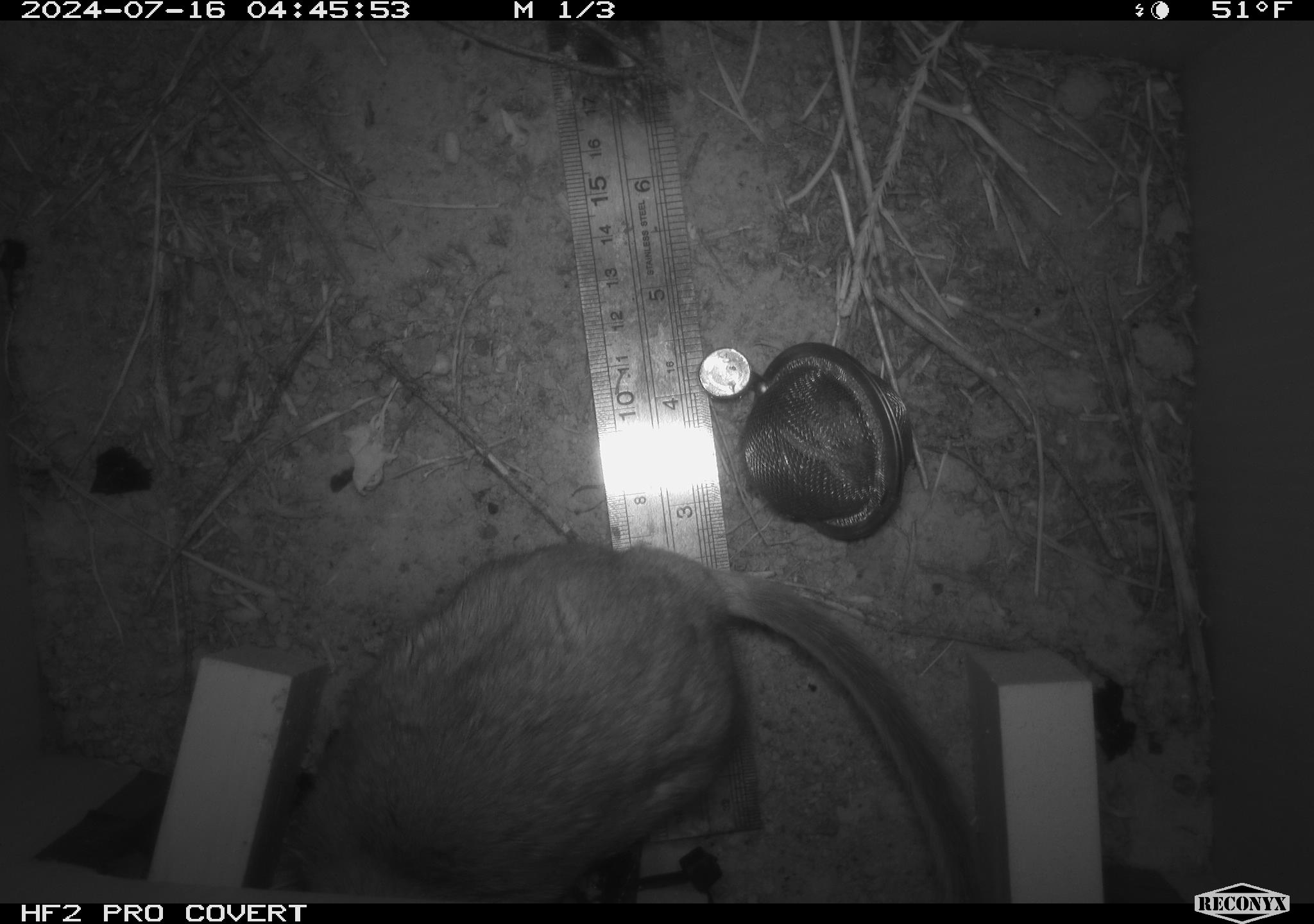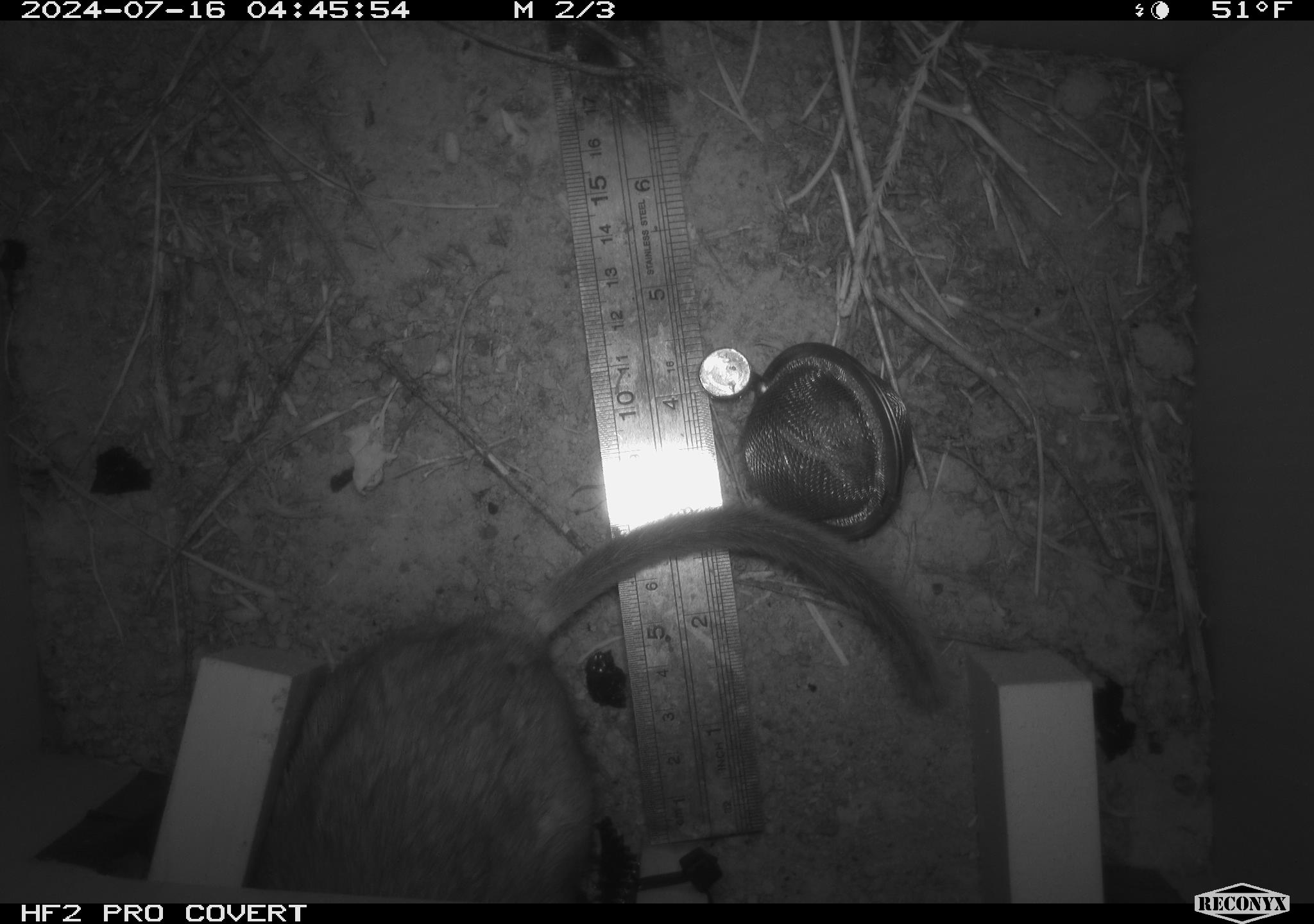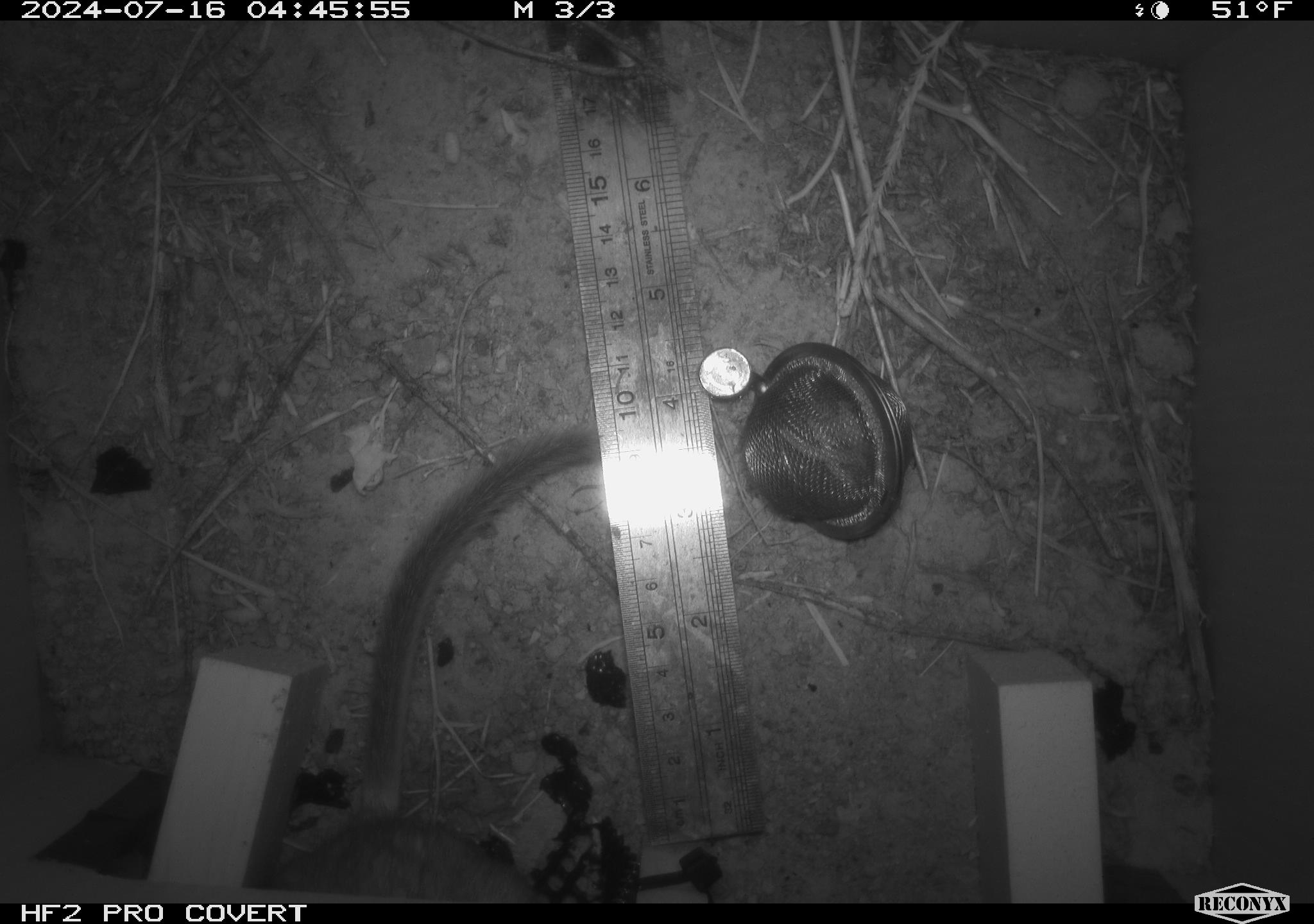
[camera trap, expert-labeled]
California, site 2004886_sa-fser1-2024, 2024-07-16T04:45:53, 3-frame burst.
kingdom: Animalia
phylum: Chordata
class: Mammalia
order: Rodentia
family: Cricetidae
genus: Neotoma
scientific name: Neotoma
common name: pack rat or woodrat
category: neotoma species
Neotoma species (pack rat or woodrat) (Neotoma).